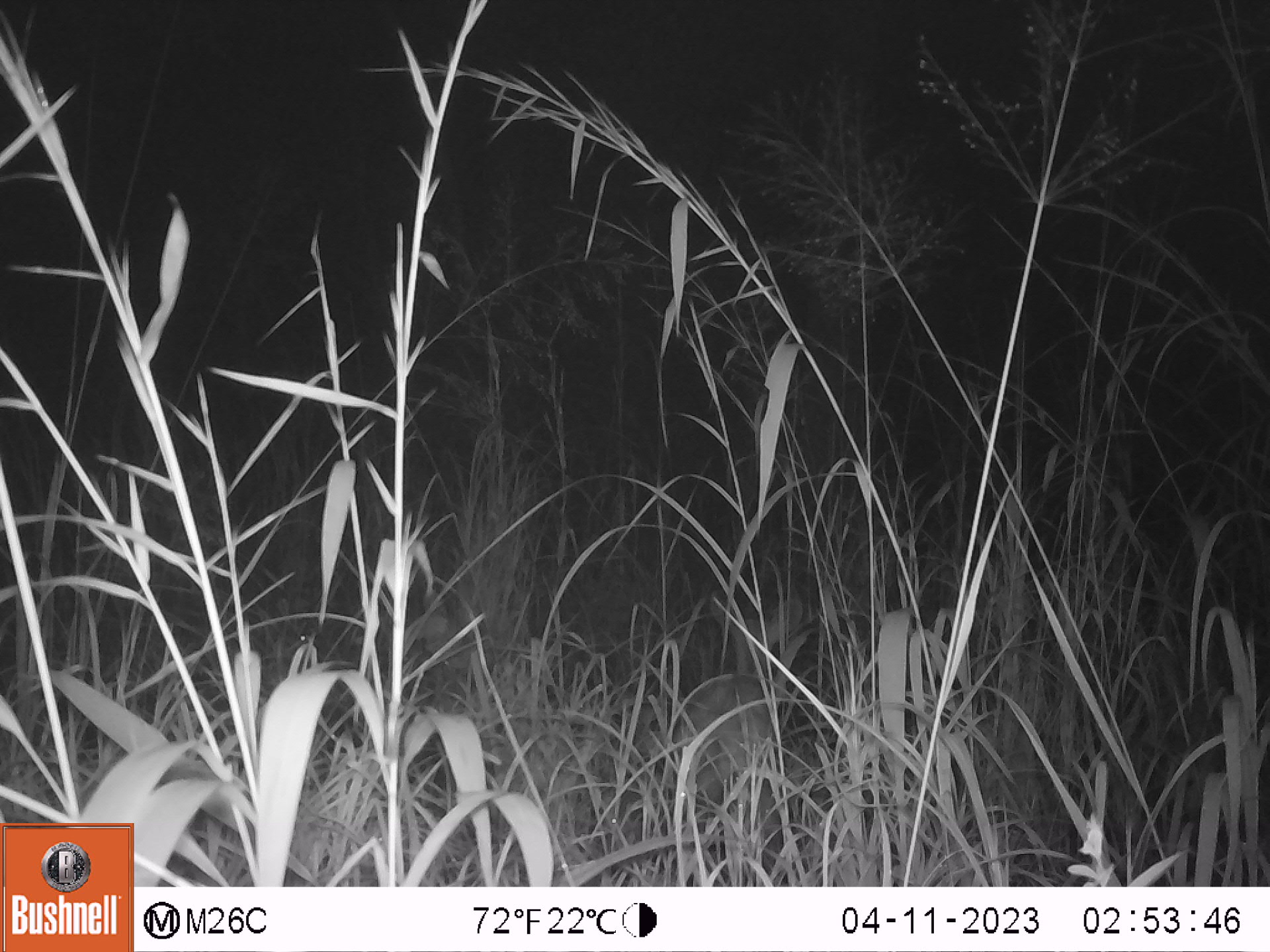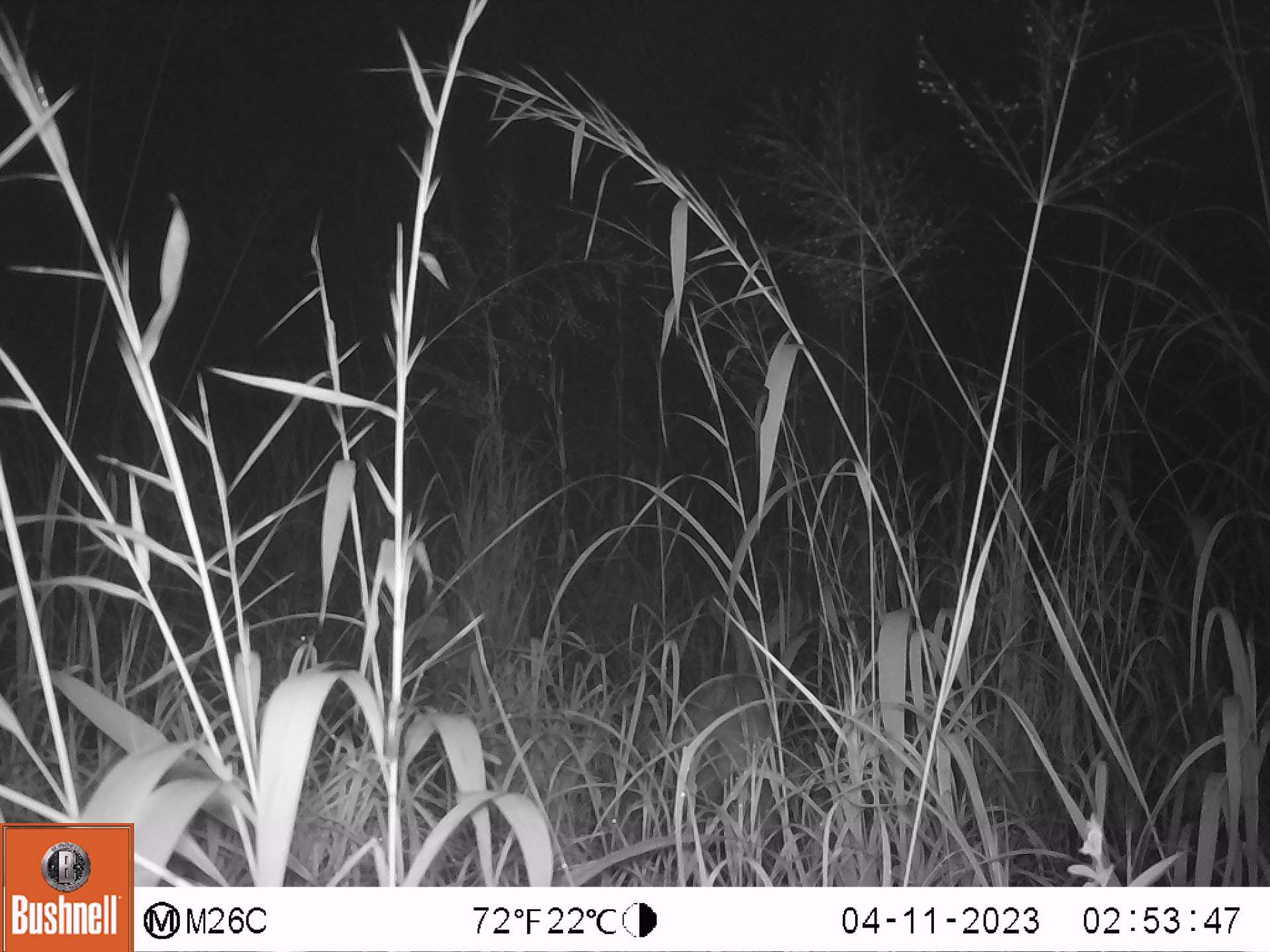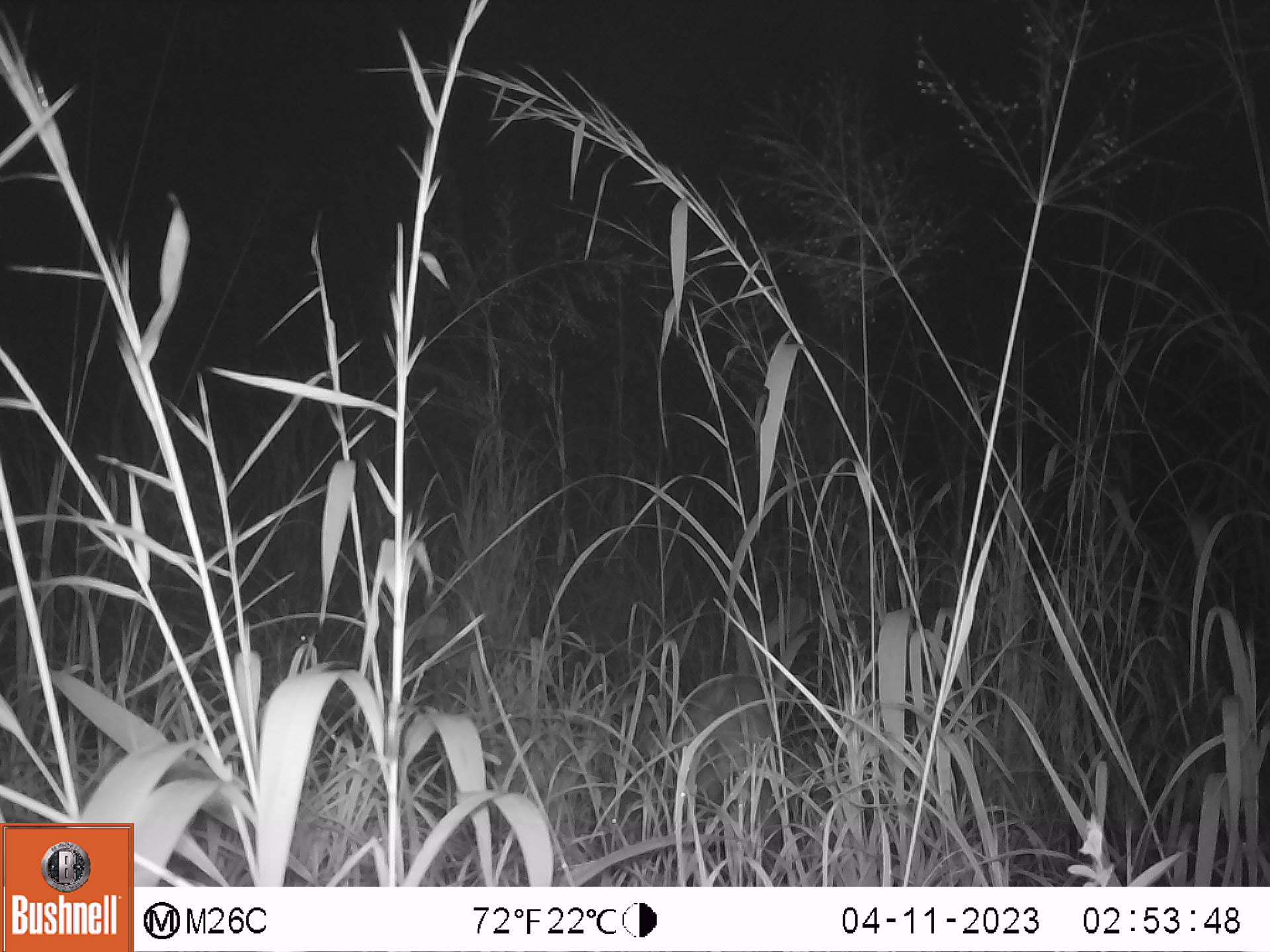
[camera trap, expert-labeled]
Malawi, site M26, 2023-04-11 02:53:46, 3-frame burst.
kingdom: Animalia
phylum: Chordata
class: Mammalia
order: Artiodactyla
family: Bovidae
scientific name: Antilopinae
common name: small antelope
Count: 1.